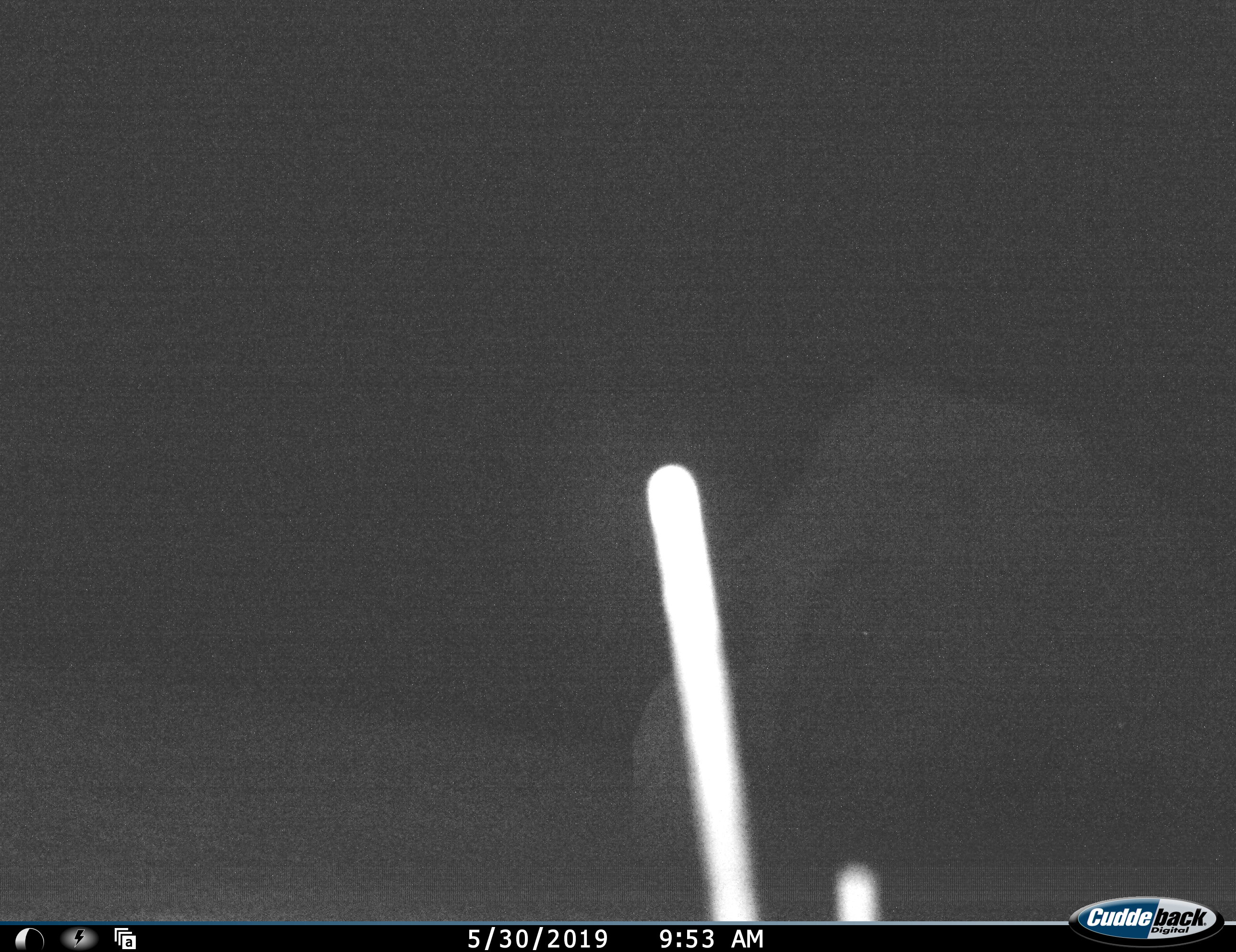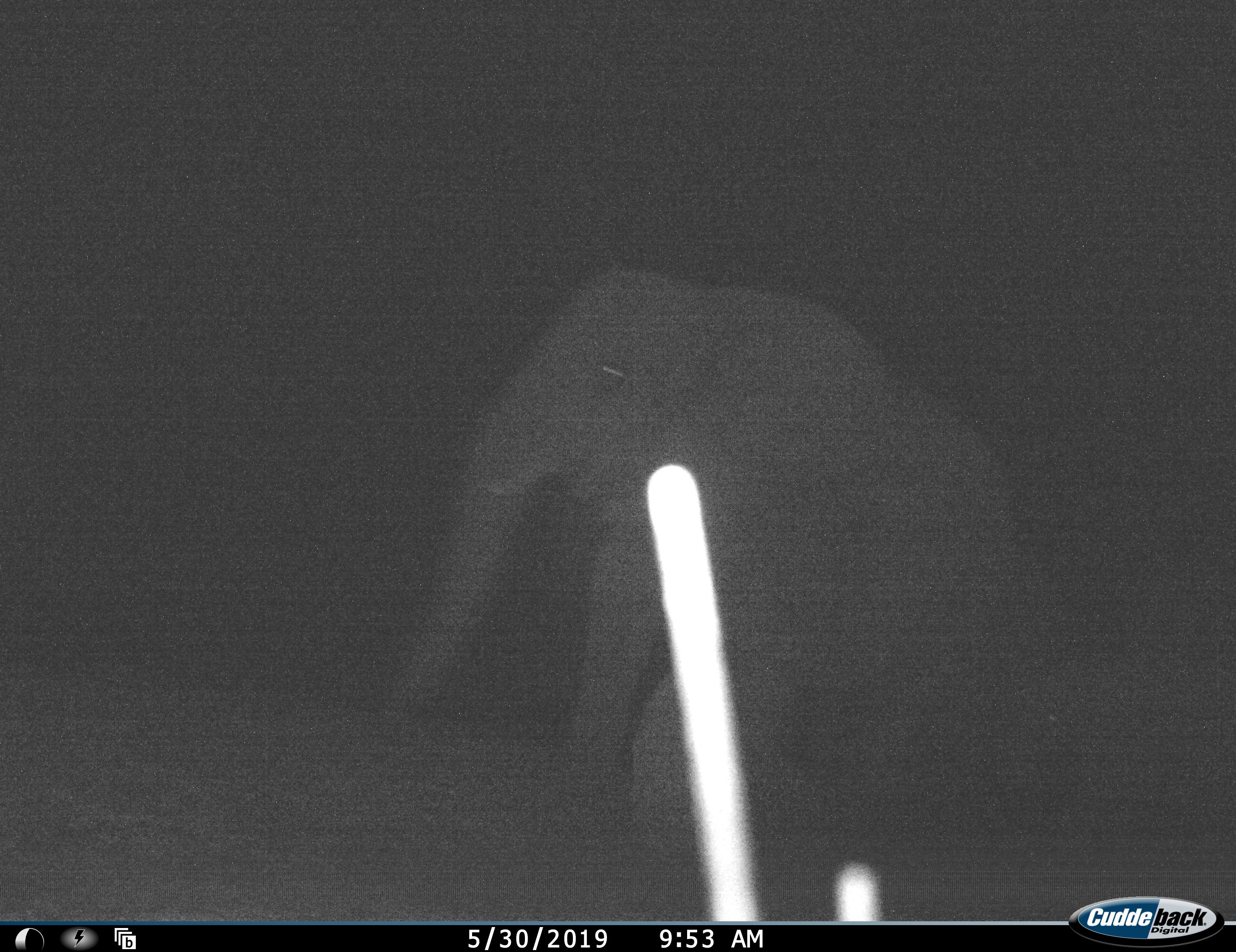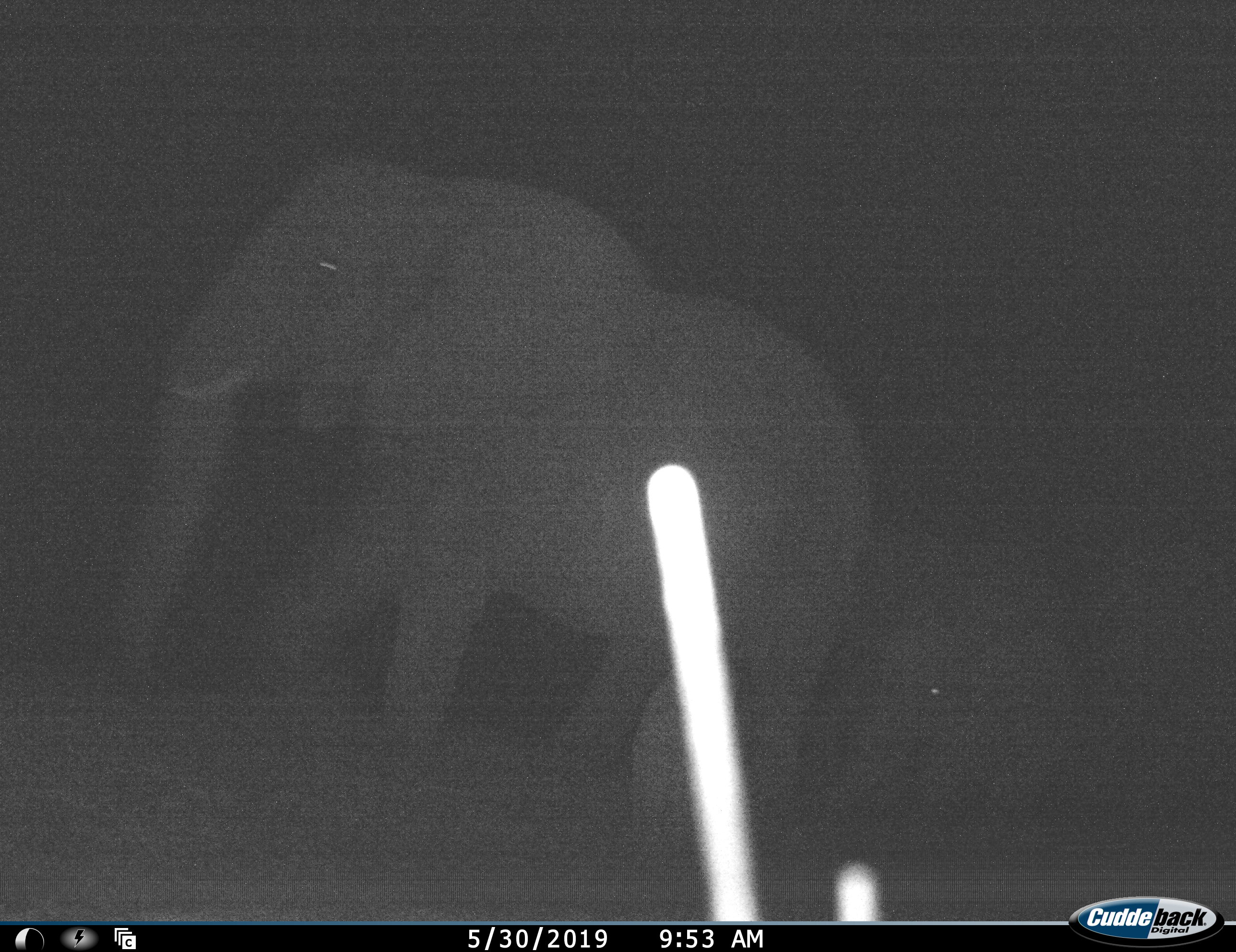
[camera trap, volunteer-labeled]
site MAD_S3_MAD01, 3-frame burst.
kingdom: Animalia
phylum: Chordata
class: Mammalia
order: Proboscidea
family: Elephantidae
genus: Loxodonta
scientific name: Loxodonta africana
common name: african bush elephant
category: elephant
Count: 2.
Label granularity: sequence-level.